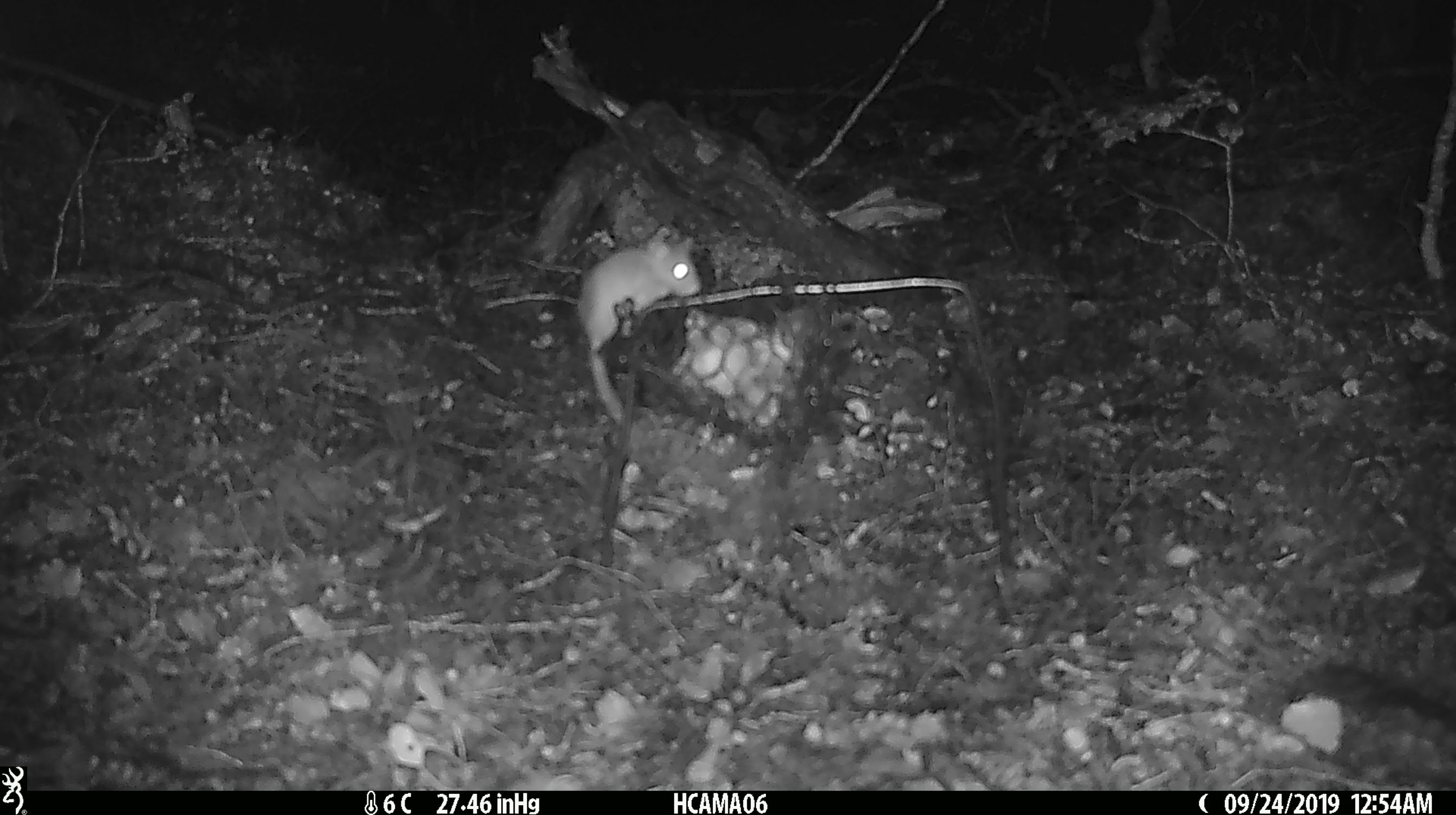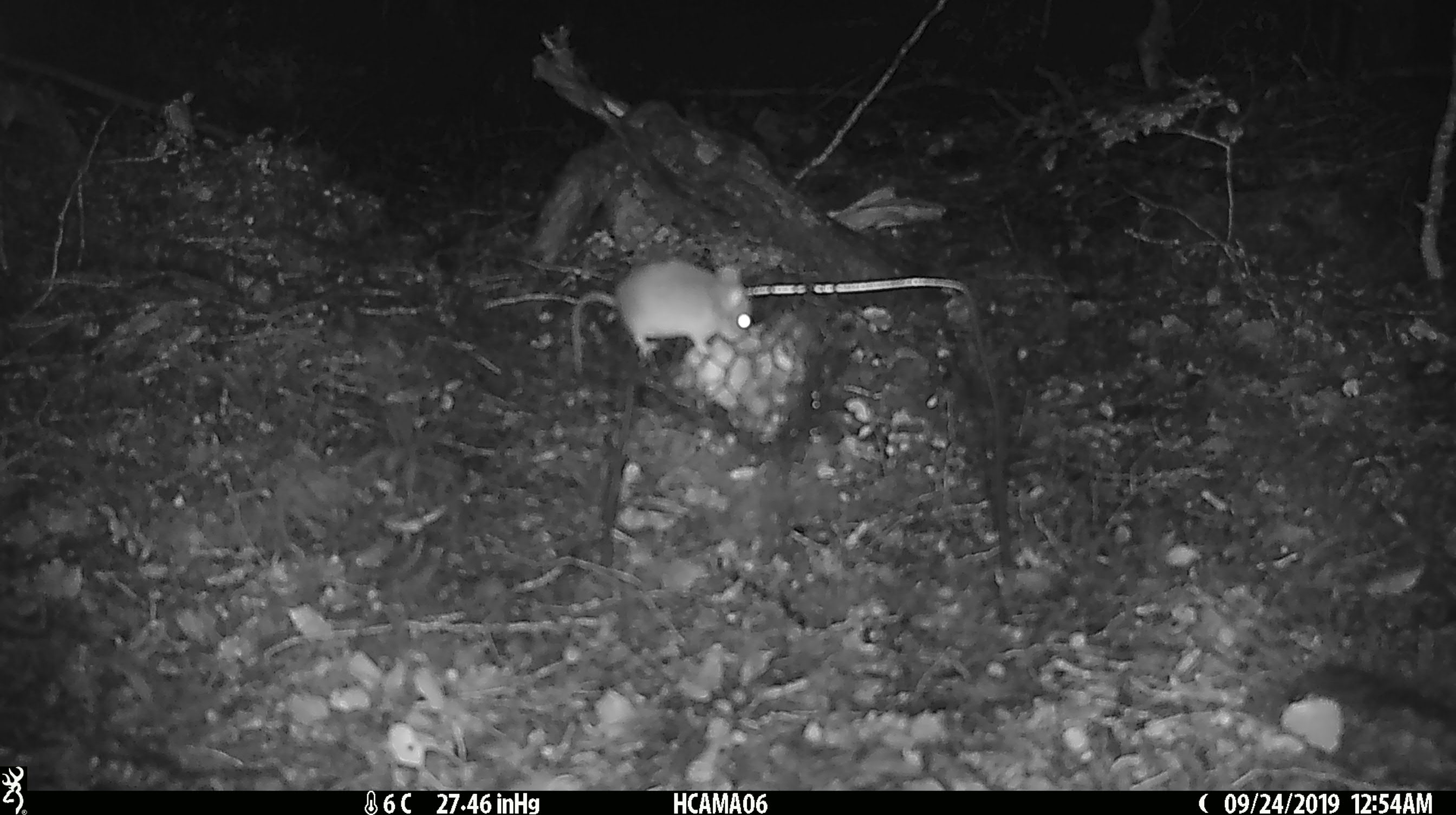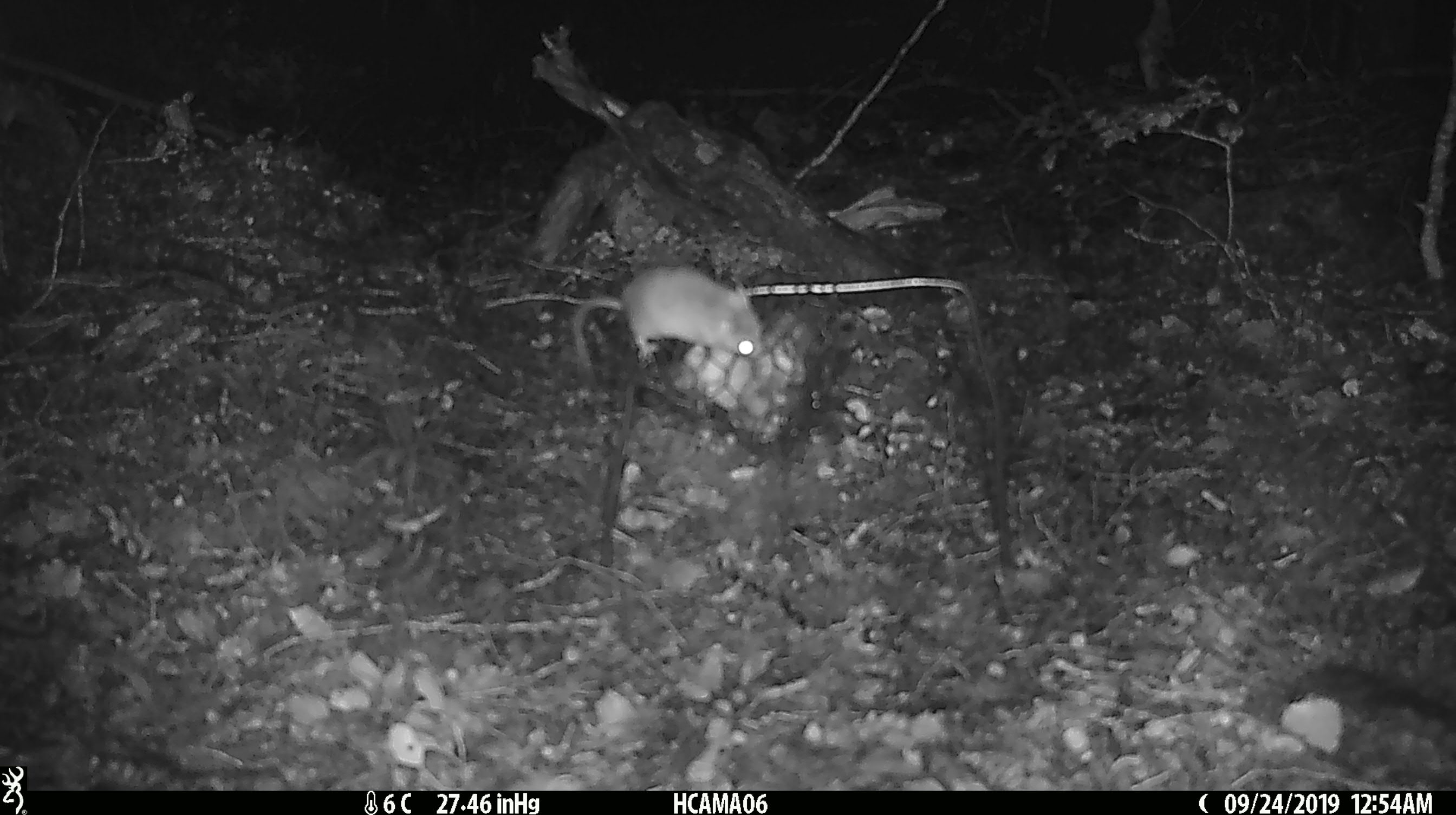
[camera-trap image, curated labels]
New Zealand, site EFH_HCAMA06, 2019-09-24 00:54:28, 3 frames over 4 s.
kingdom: Animalia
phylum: Chordata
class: Mammalia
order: Rodentia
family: Muridae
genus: Mus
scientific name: Mus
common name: mouse